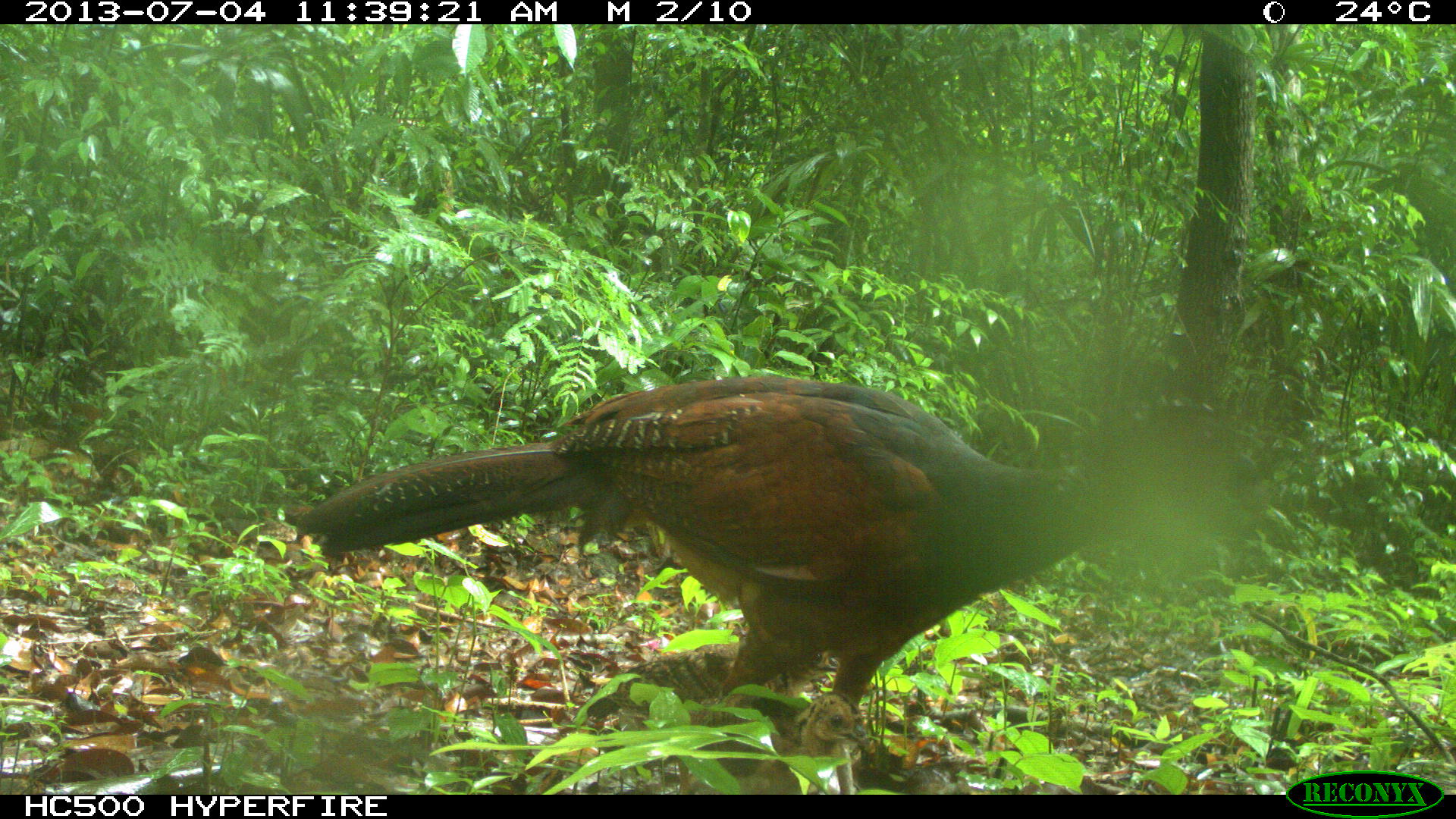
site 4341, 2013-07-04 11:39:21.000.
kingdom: Animalia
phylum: Chordata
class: Aves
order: Galliformes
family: Cracidae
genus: Crax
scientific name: Crax rubra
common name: great curassow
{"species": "Crax rubra (great curassow)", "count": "3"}